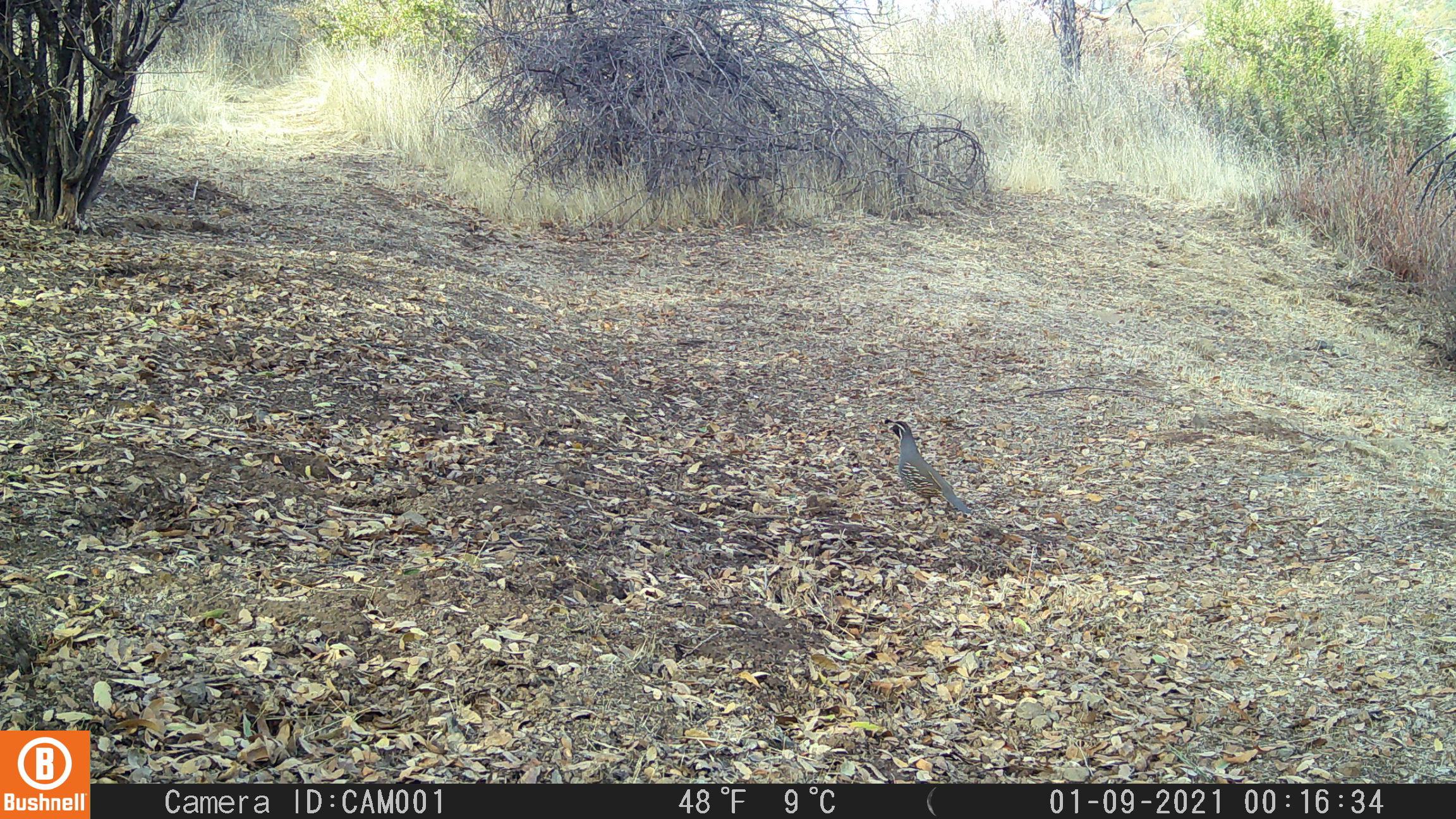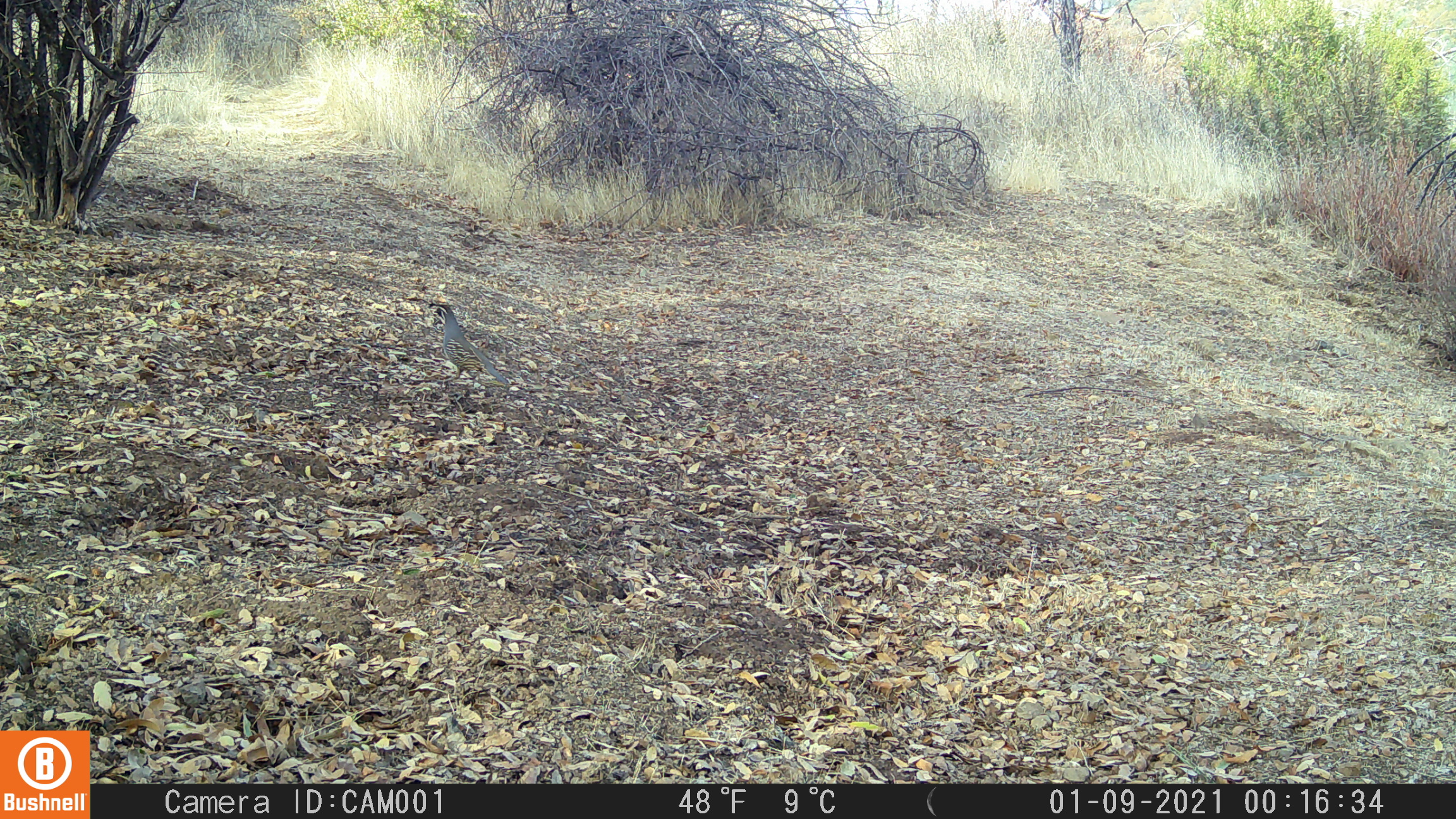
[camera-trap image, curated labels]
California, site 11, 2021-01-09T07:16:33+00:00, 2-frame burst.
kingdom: Animalia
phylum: Chordata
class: Aves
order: Galliformes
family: Odontophoridae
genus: Callipepla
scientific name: Callipepla californica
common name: california quail